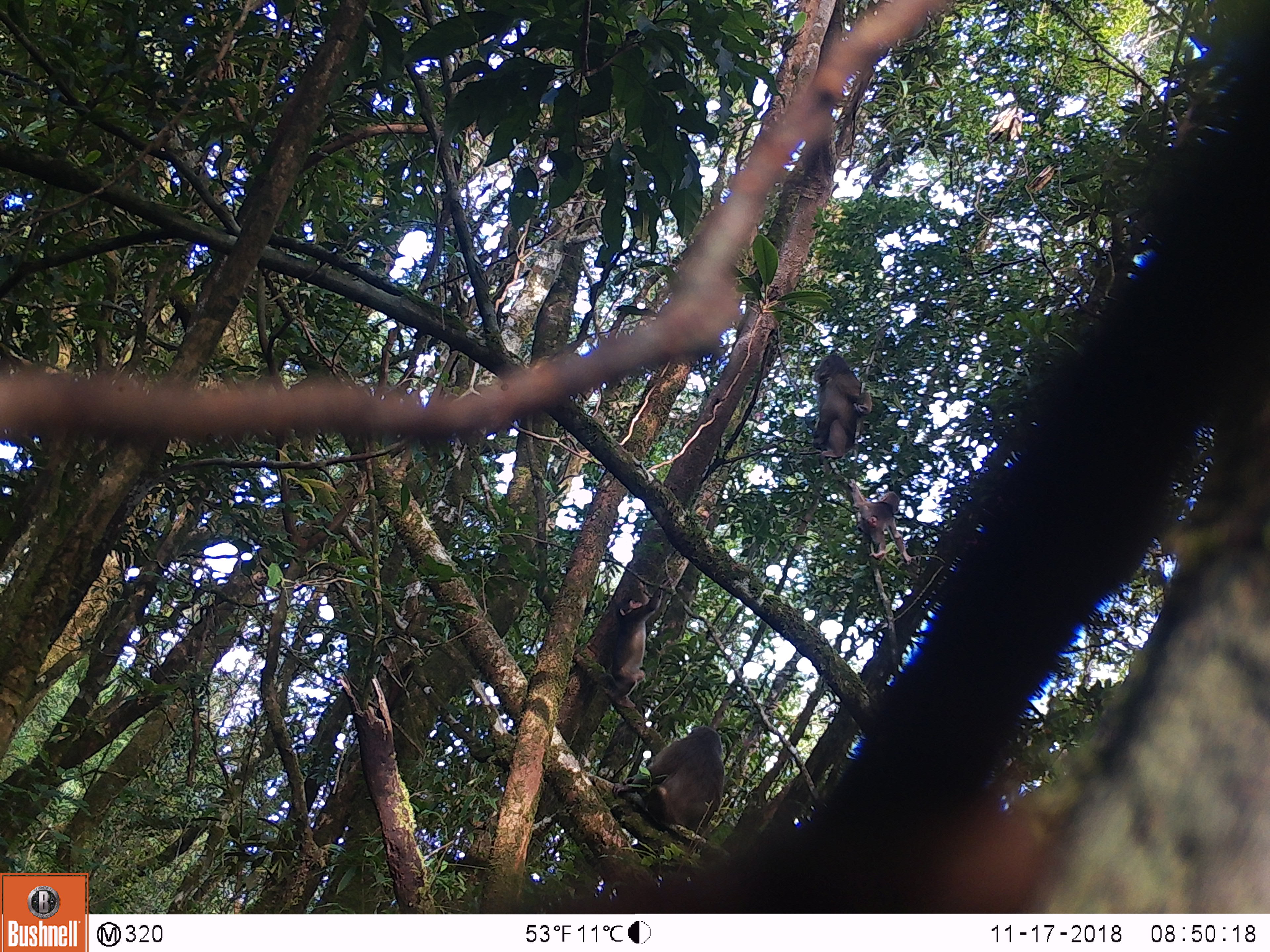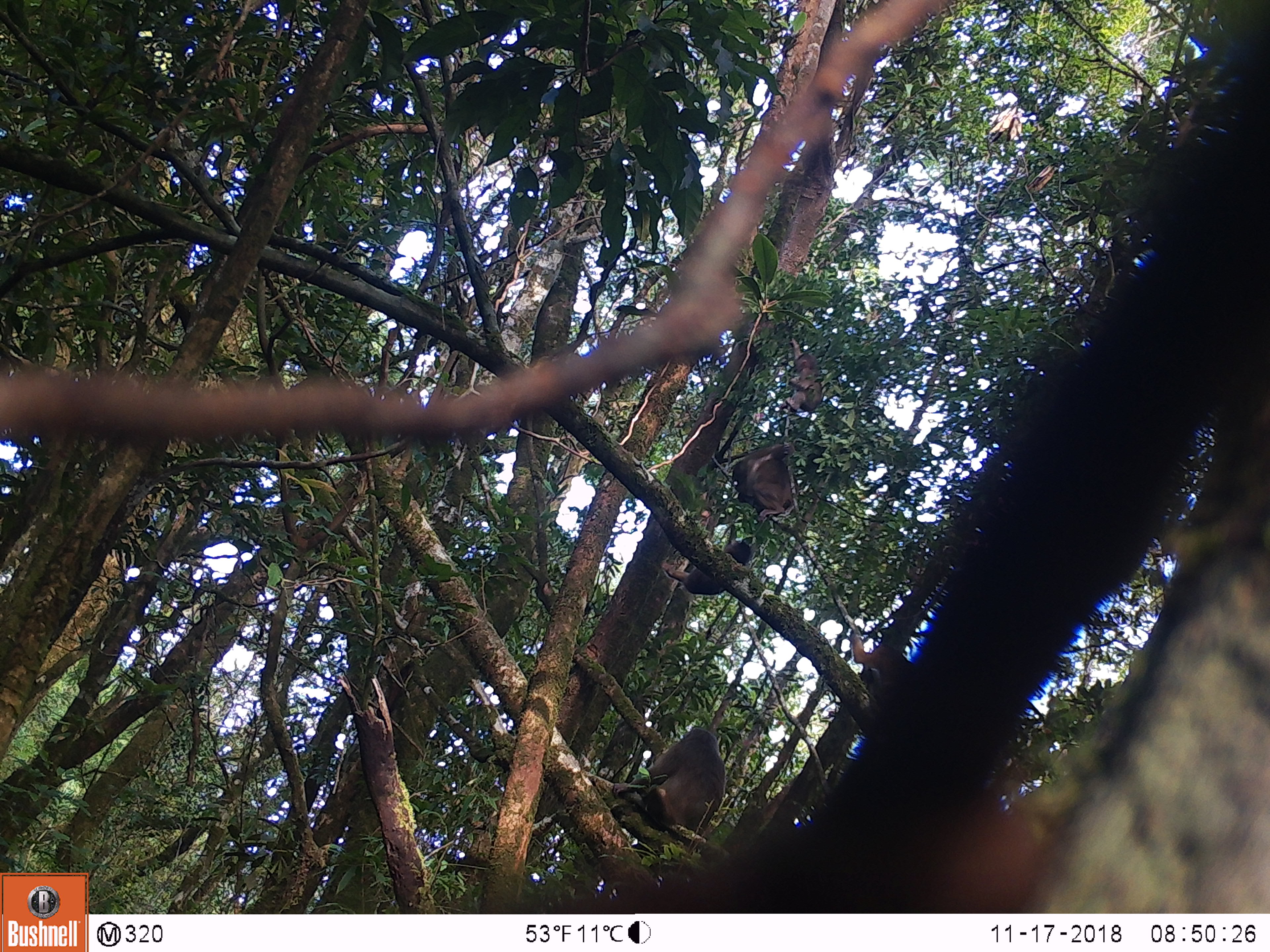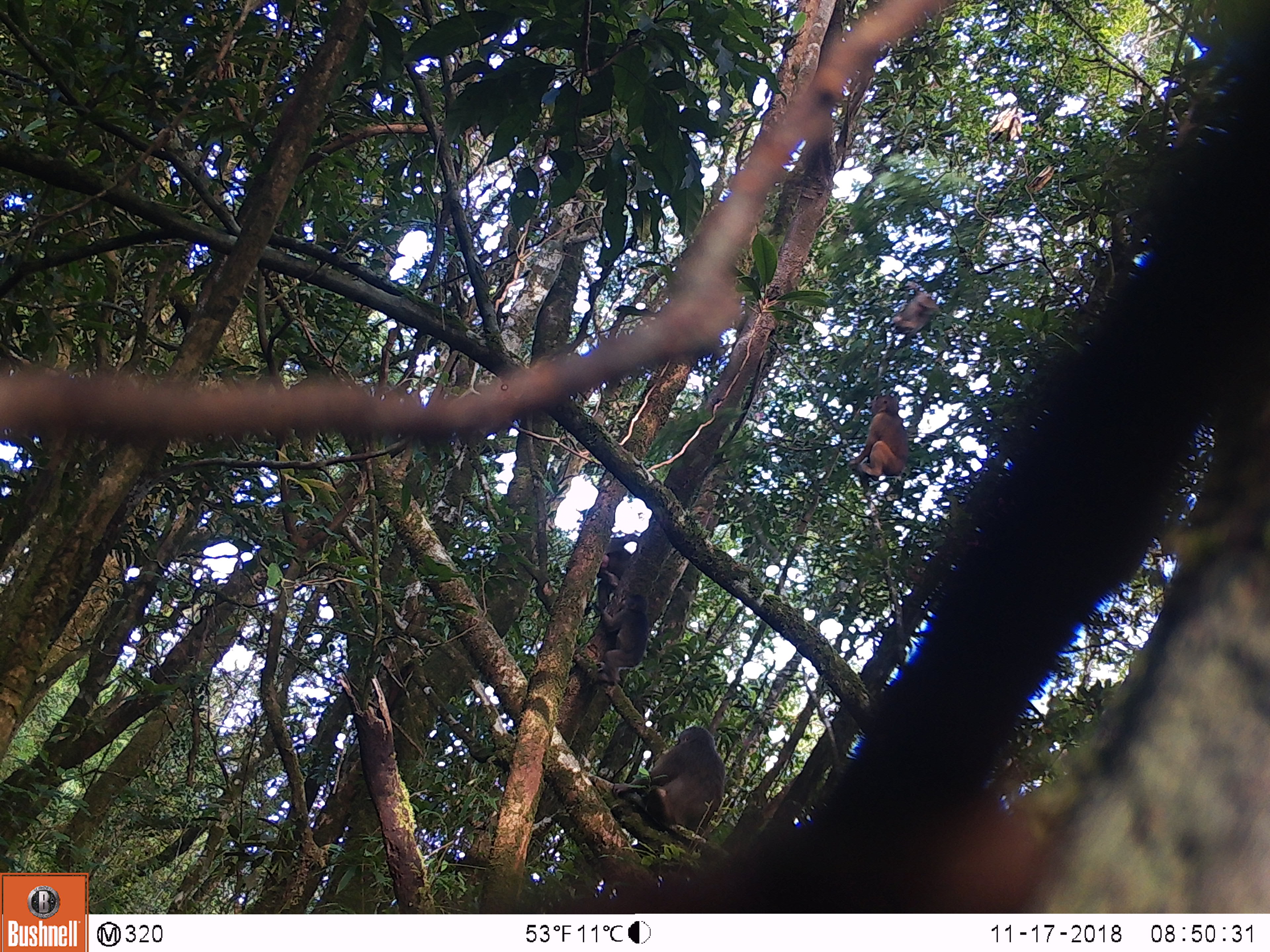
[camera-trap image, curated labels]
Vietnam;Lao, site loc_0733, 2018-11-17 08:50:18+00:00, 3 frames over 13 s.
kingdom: Animalia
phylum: Chordata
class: Mammalia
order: Primates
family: Cercopithecidae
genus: Macaca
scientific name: Macaca arctoides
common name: stump-tailed macaque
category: stump tailed macaque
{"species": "stump tailed macaque (stump-tailed macaque) (Macaca arctoides)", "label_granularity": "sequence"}